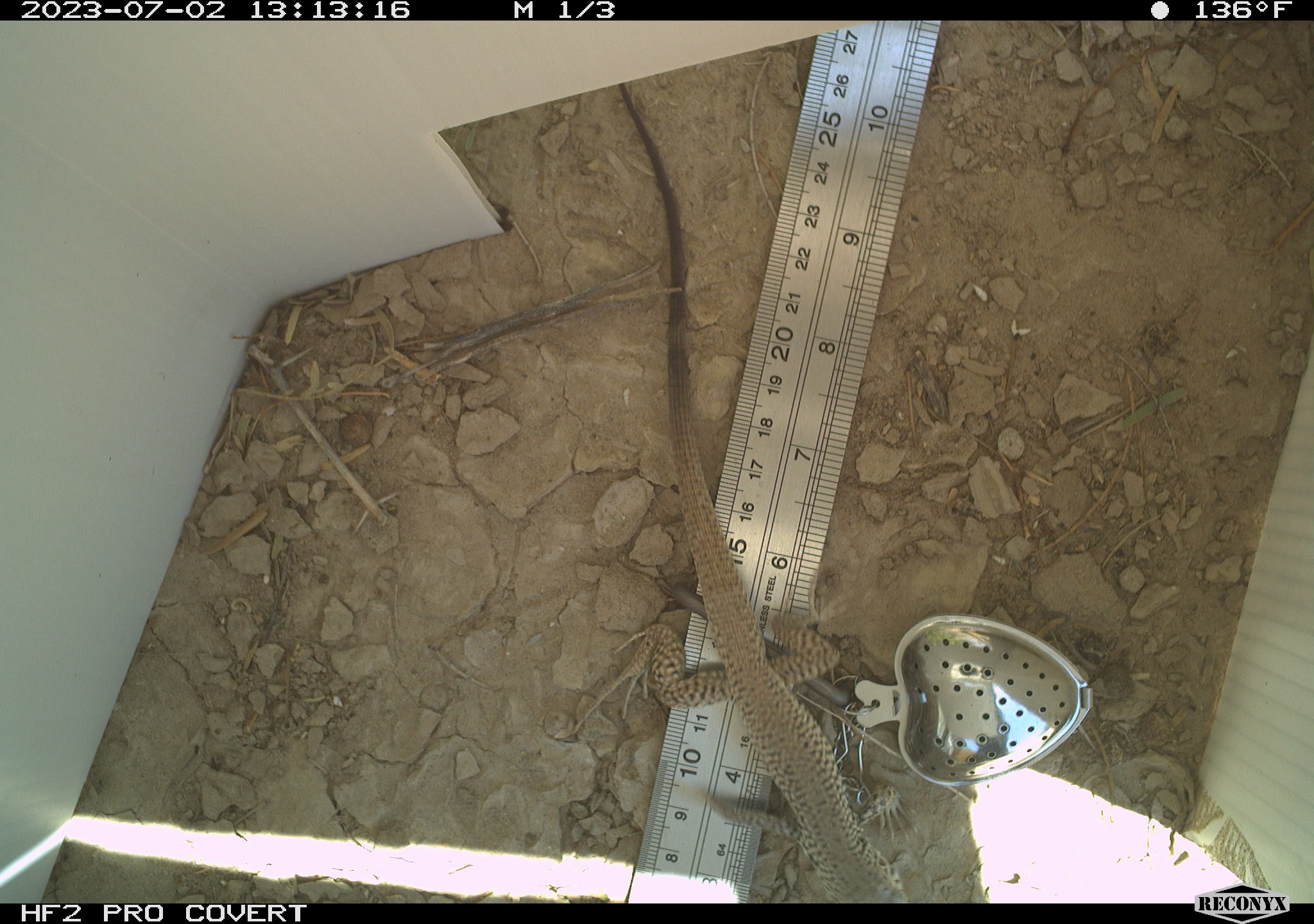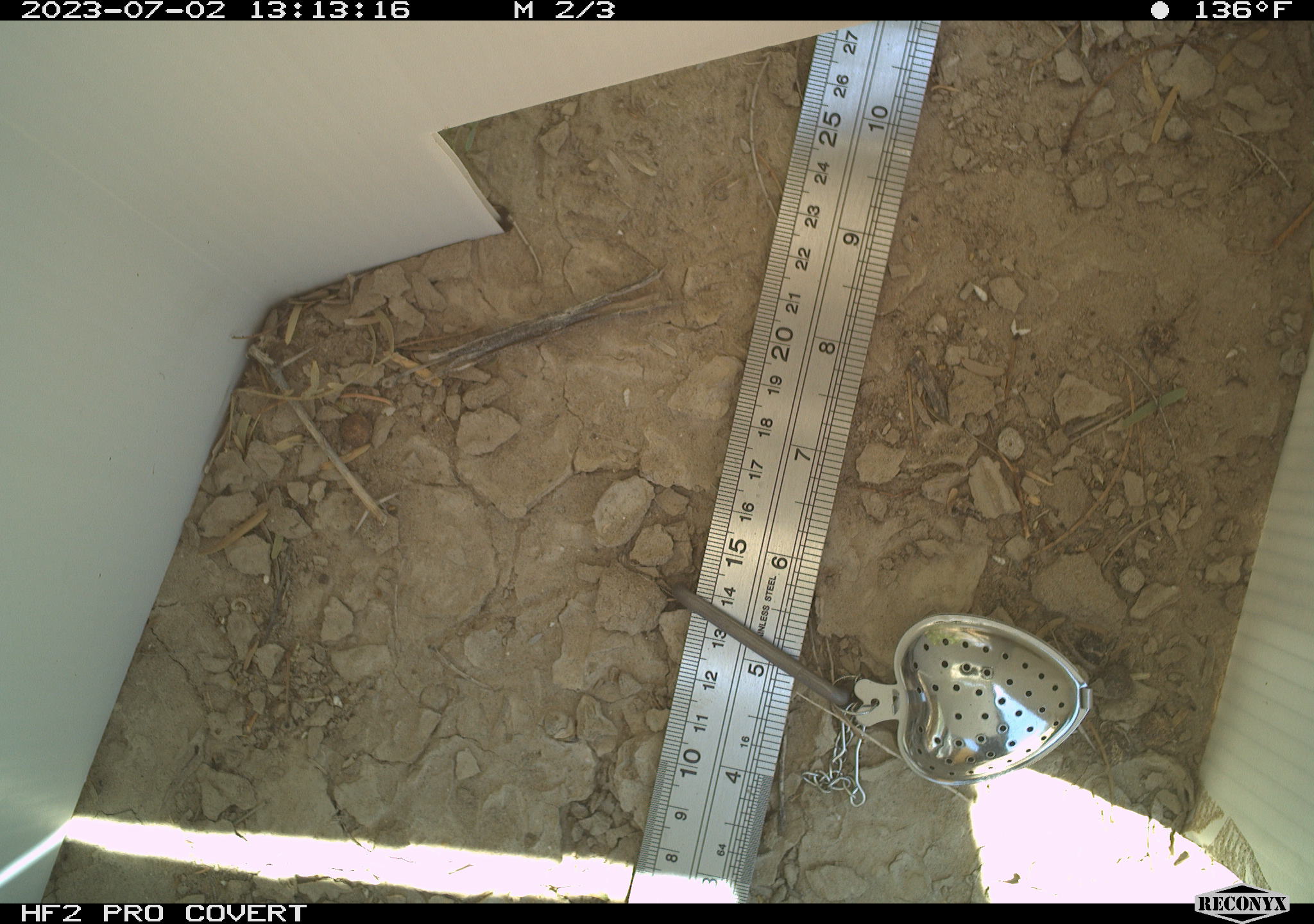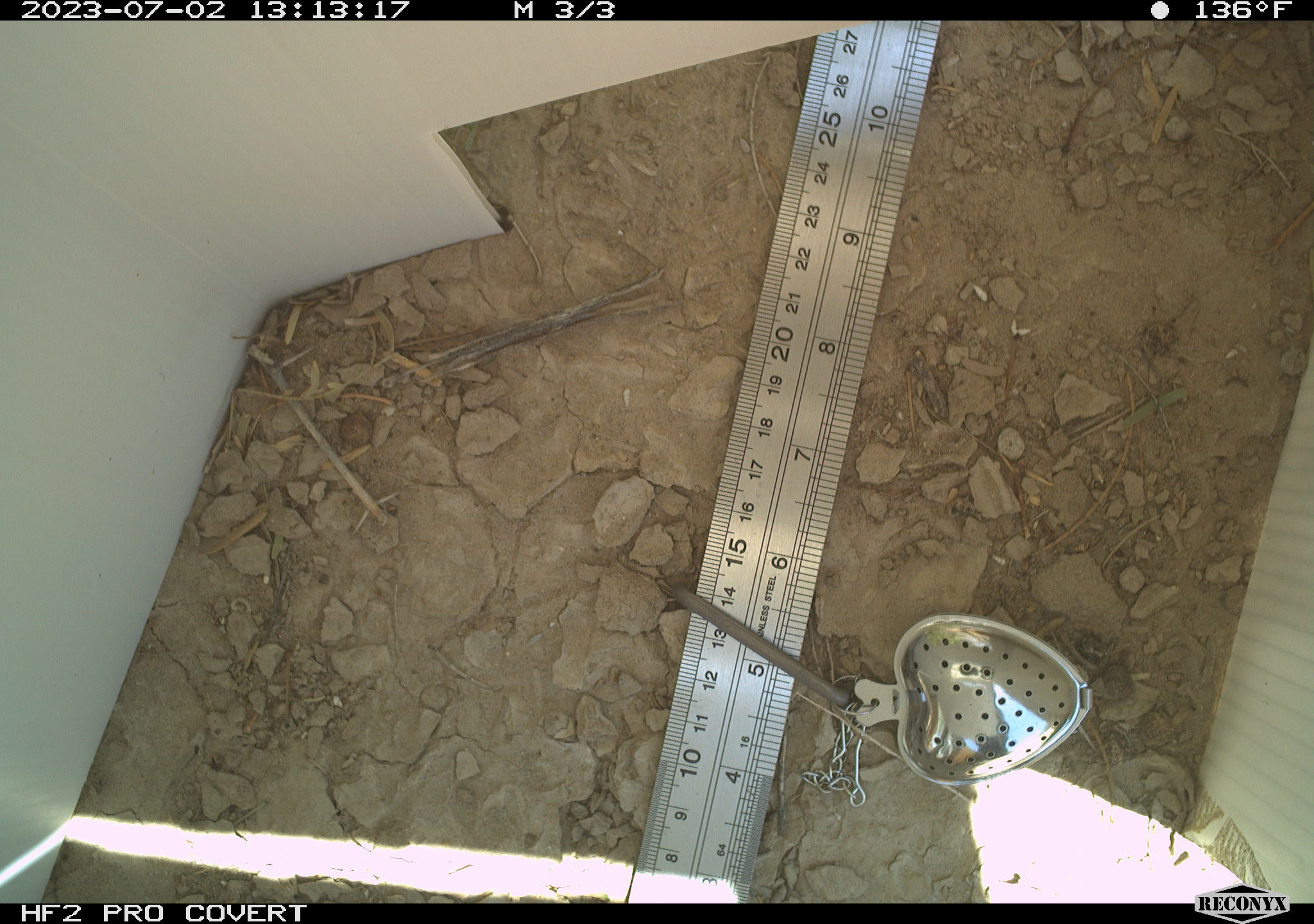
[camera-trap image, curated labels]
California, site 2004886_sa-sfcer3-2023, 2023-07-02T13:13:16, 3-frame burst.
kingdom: Animalia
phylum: Chordata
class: Reptilia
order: Squamata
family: Teiidae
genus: Aspidoscelis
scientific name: Aspidoscelis tigris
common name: western whiptail